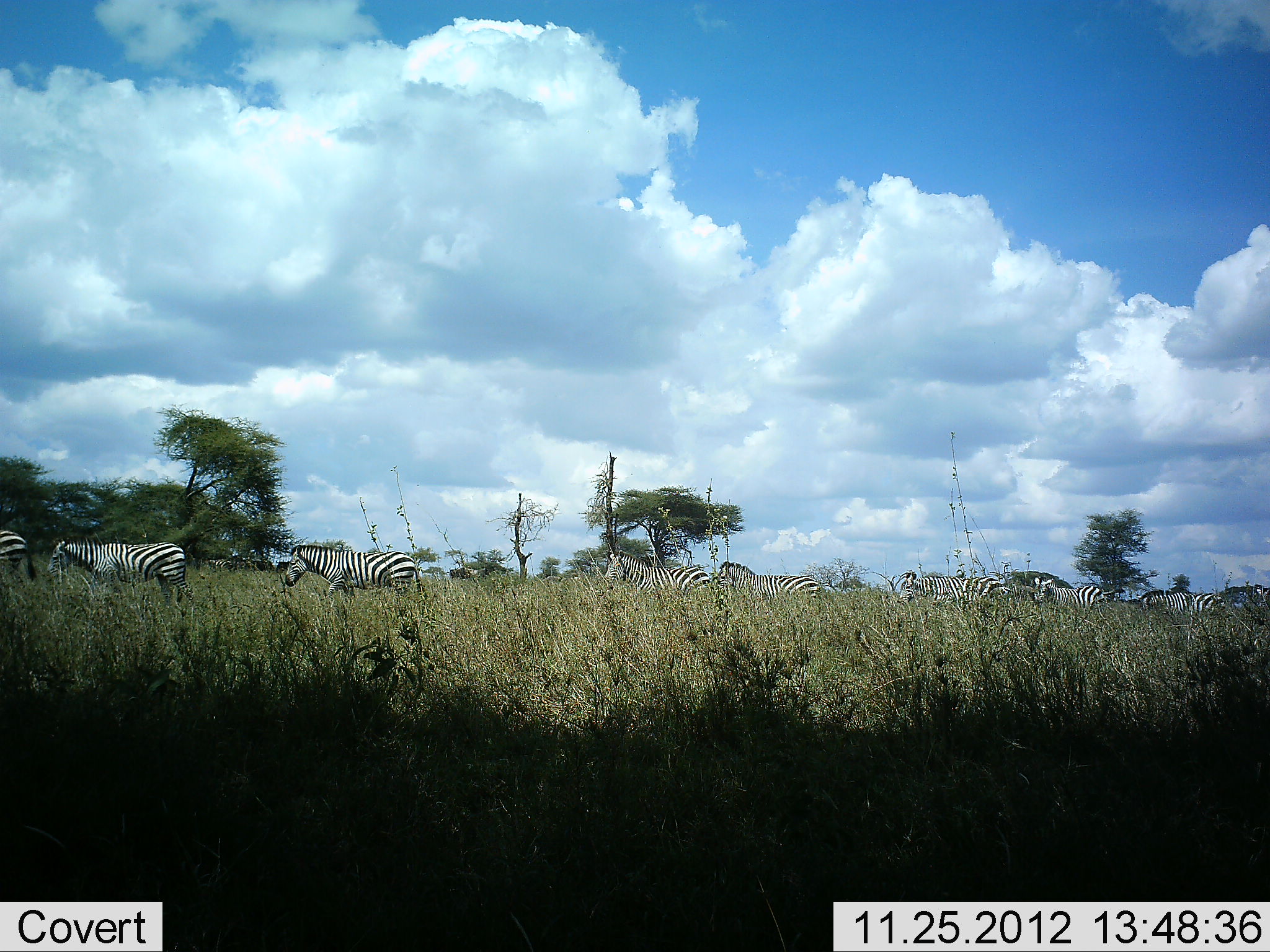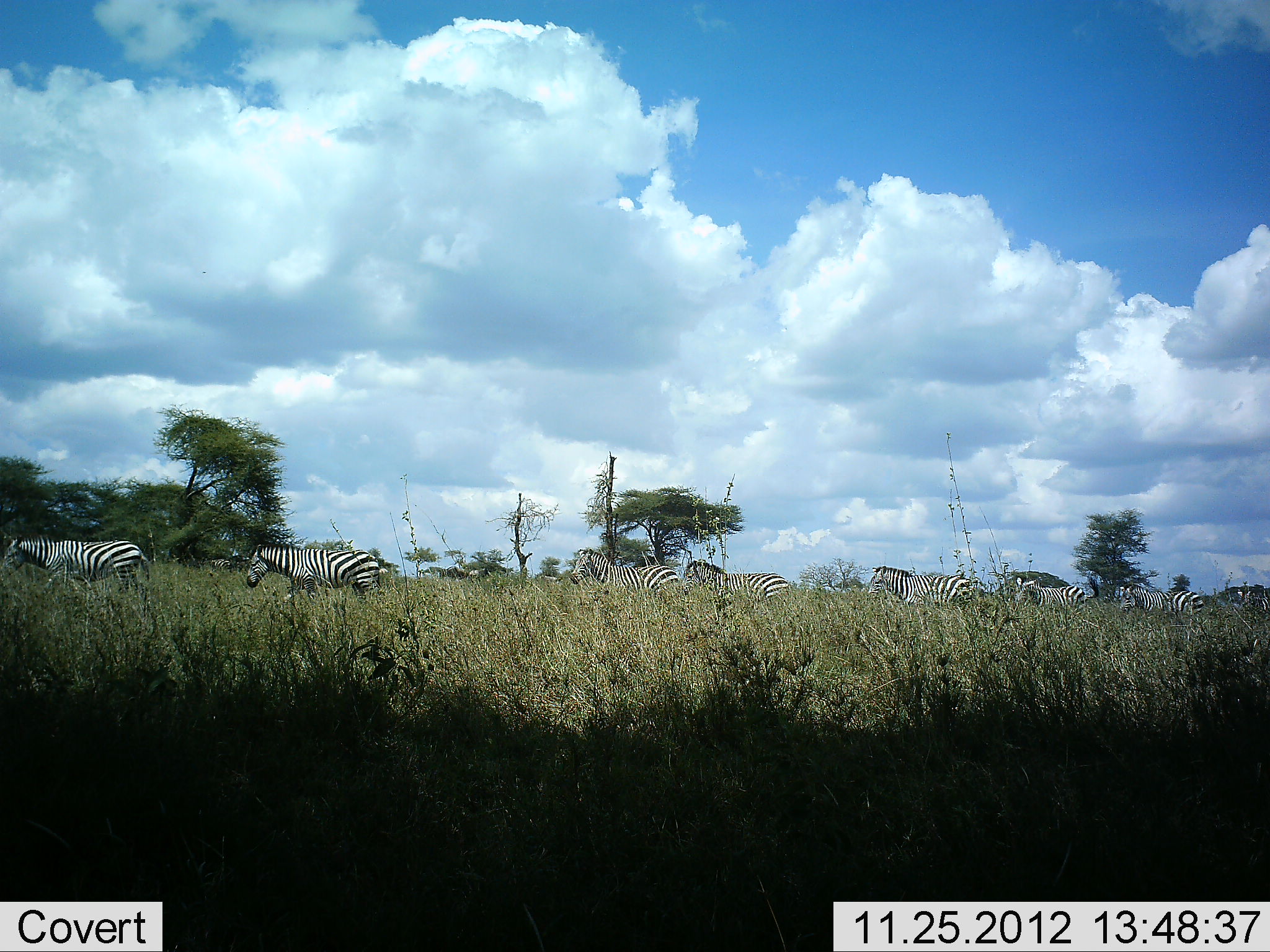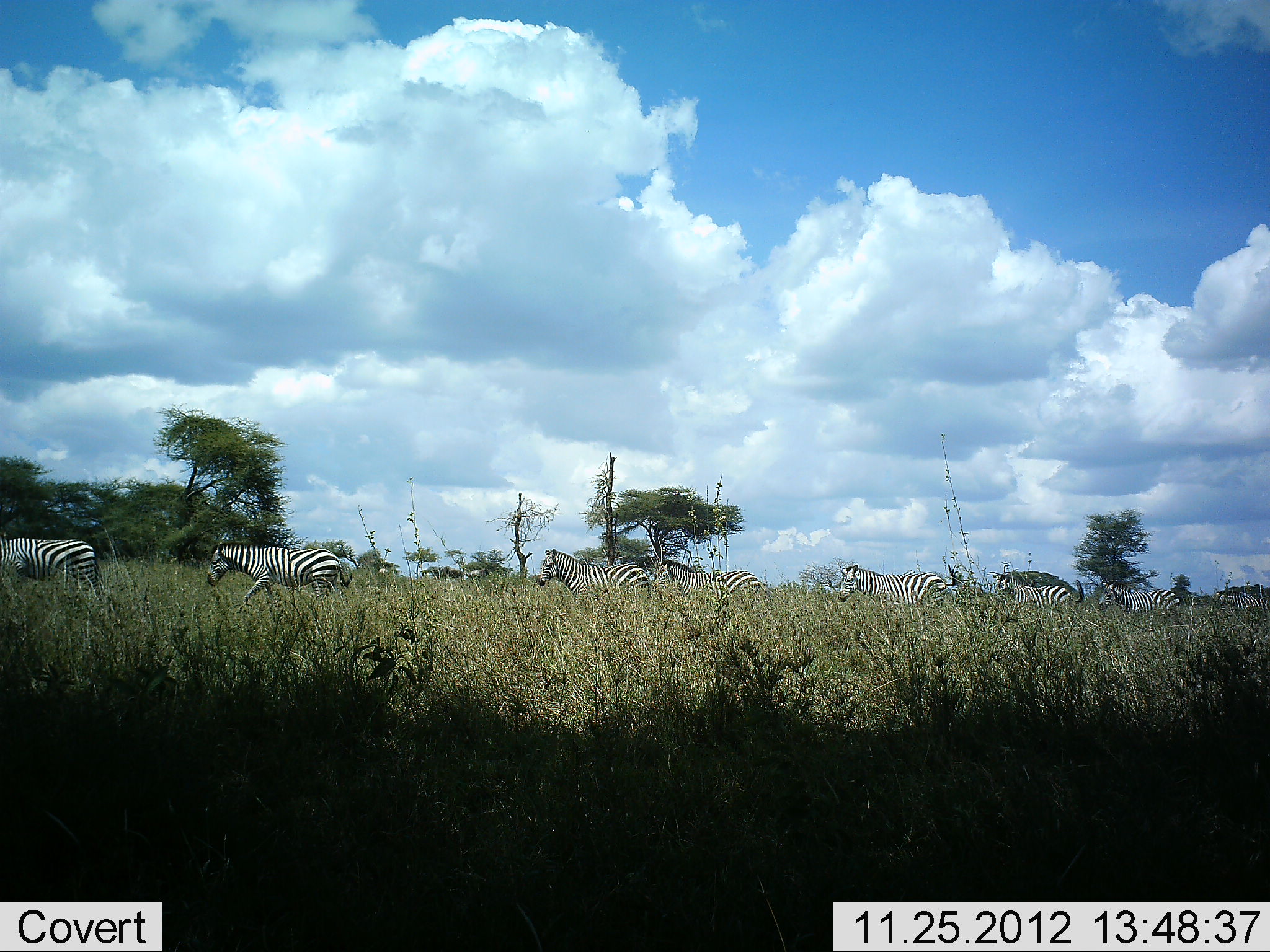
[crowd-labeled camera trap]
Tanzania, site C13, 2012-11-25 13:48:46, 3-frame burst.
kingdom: Animalia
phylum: Chordata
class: Mammalia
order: Perissodactyla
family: Equidae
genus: Equus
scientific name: Equus quagga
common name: plains zebra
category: zebra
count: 9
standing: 0%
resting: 0%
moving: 100%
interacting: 0%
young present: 0%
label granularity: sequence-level